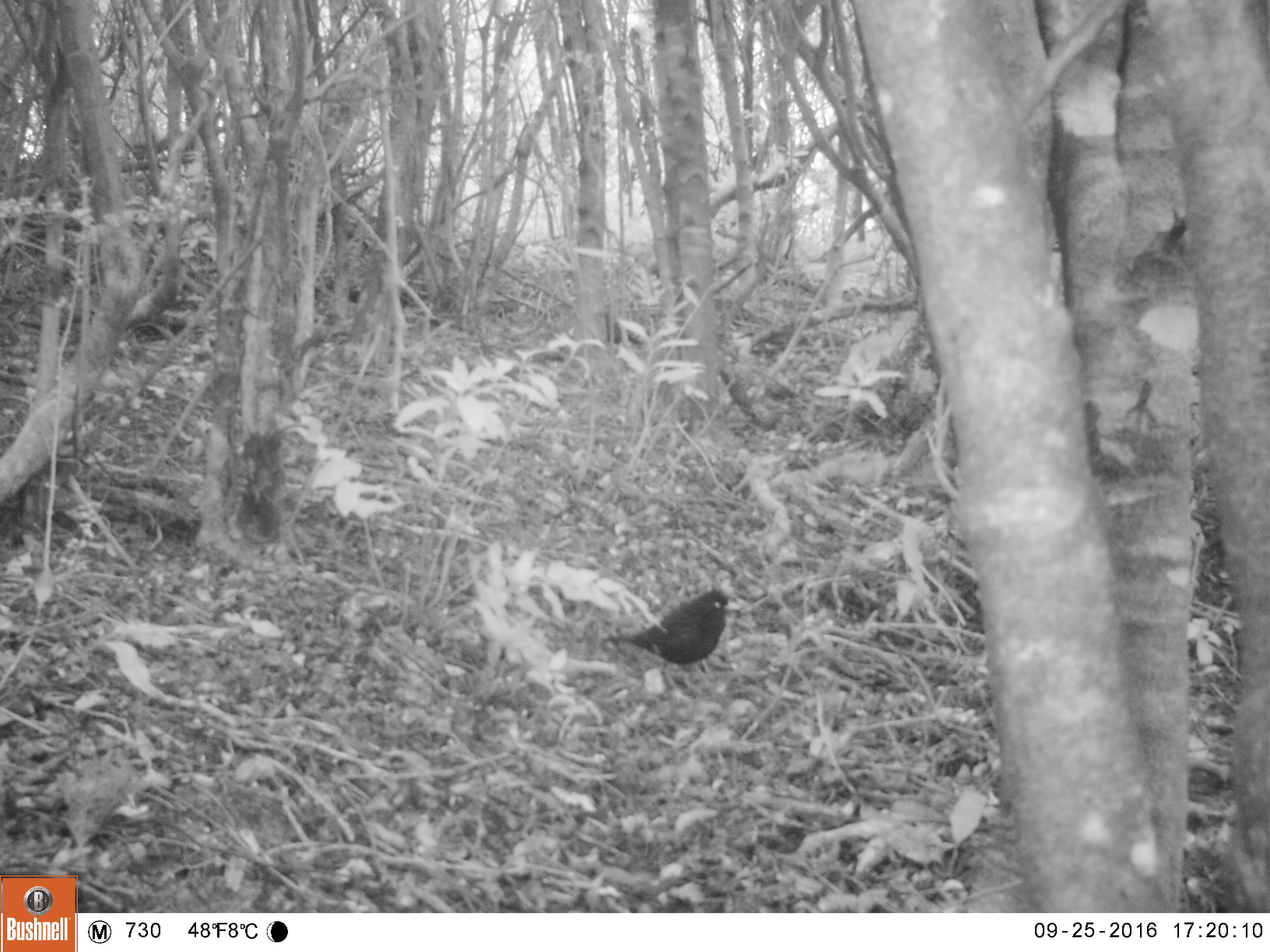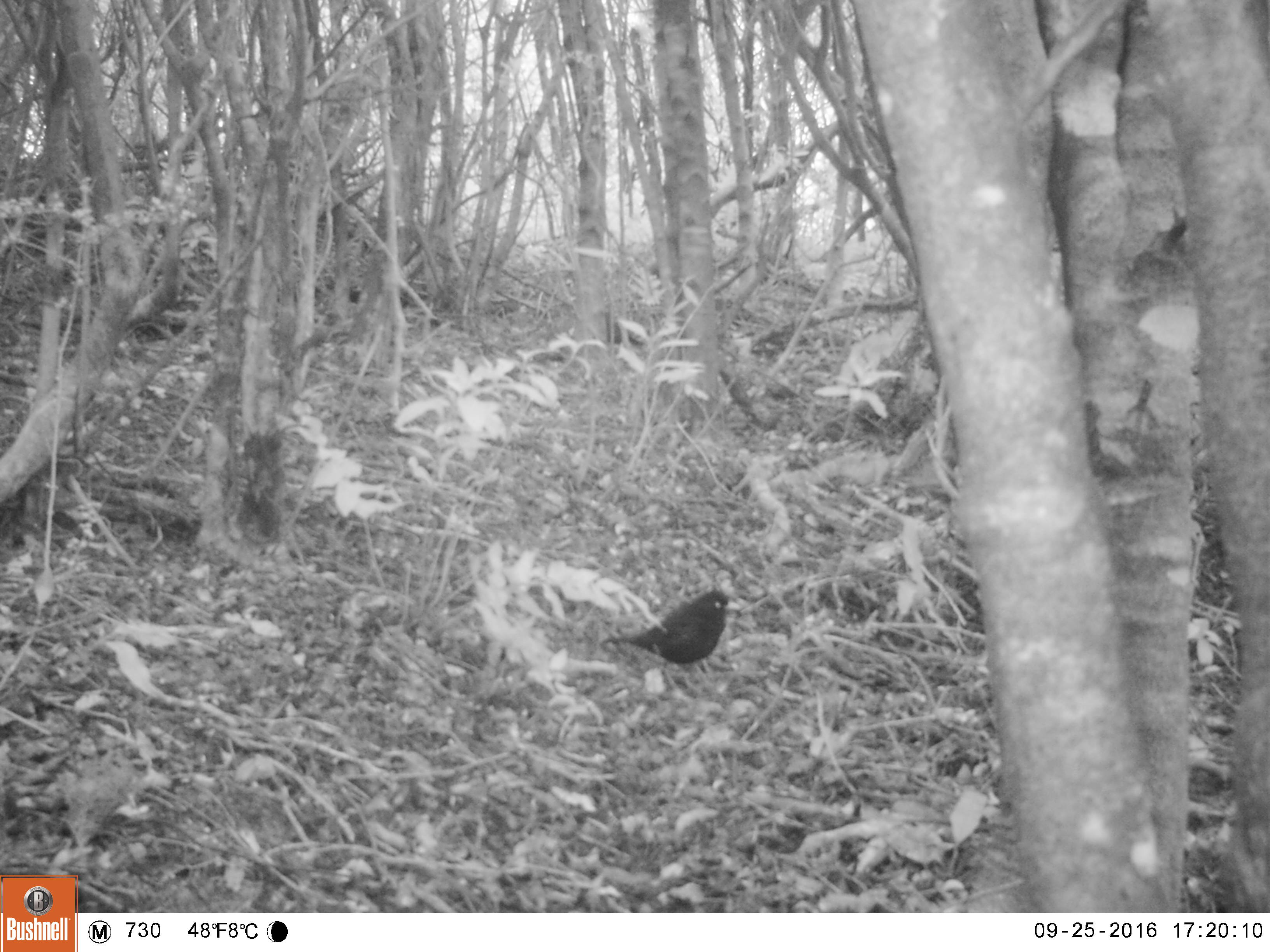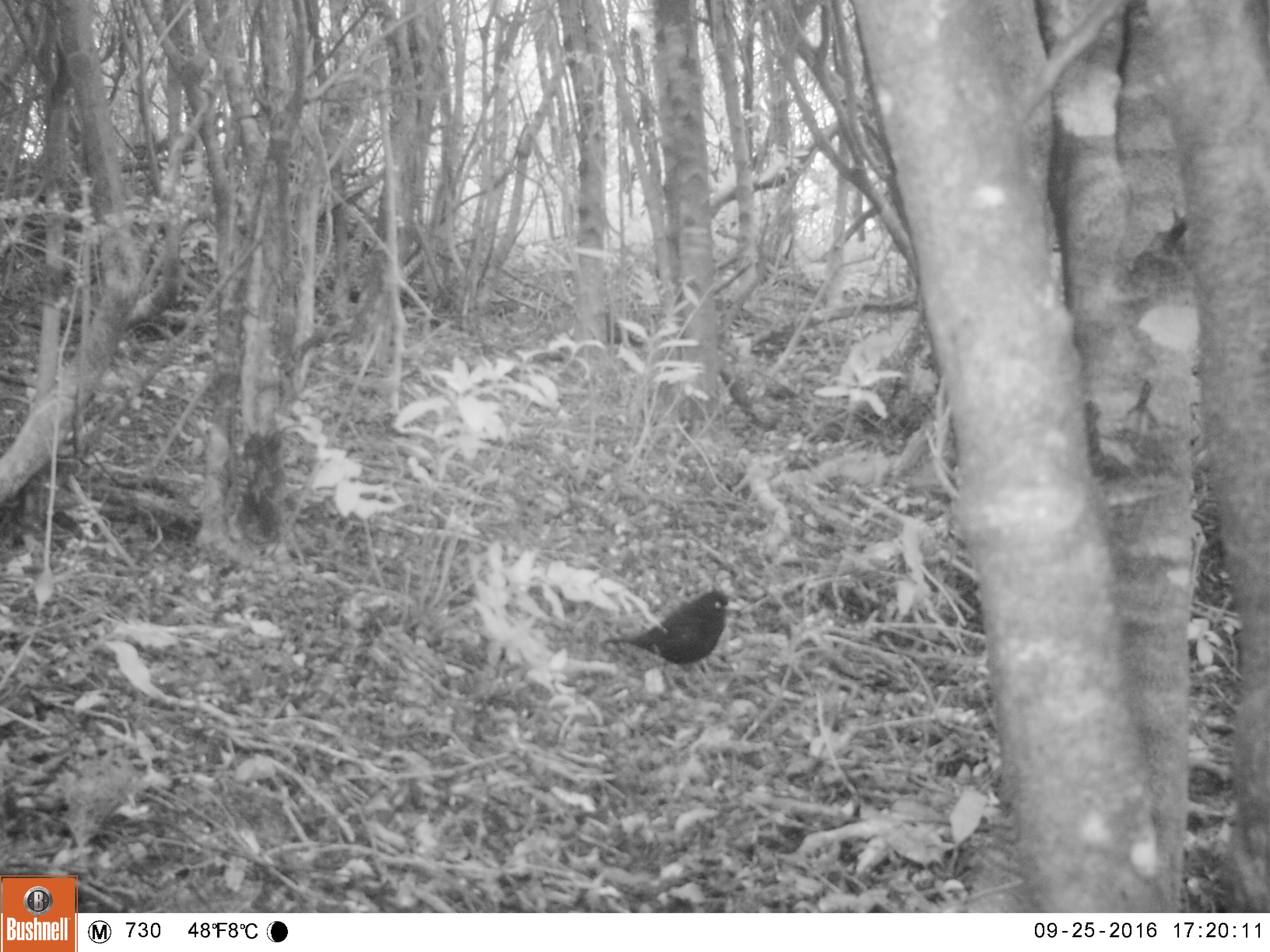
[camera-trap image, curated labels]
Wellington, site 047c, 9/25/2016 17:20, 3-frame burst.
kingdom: Animalia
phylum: Chordata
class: Aves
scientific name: Aves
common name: bird